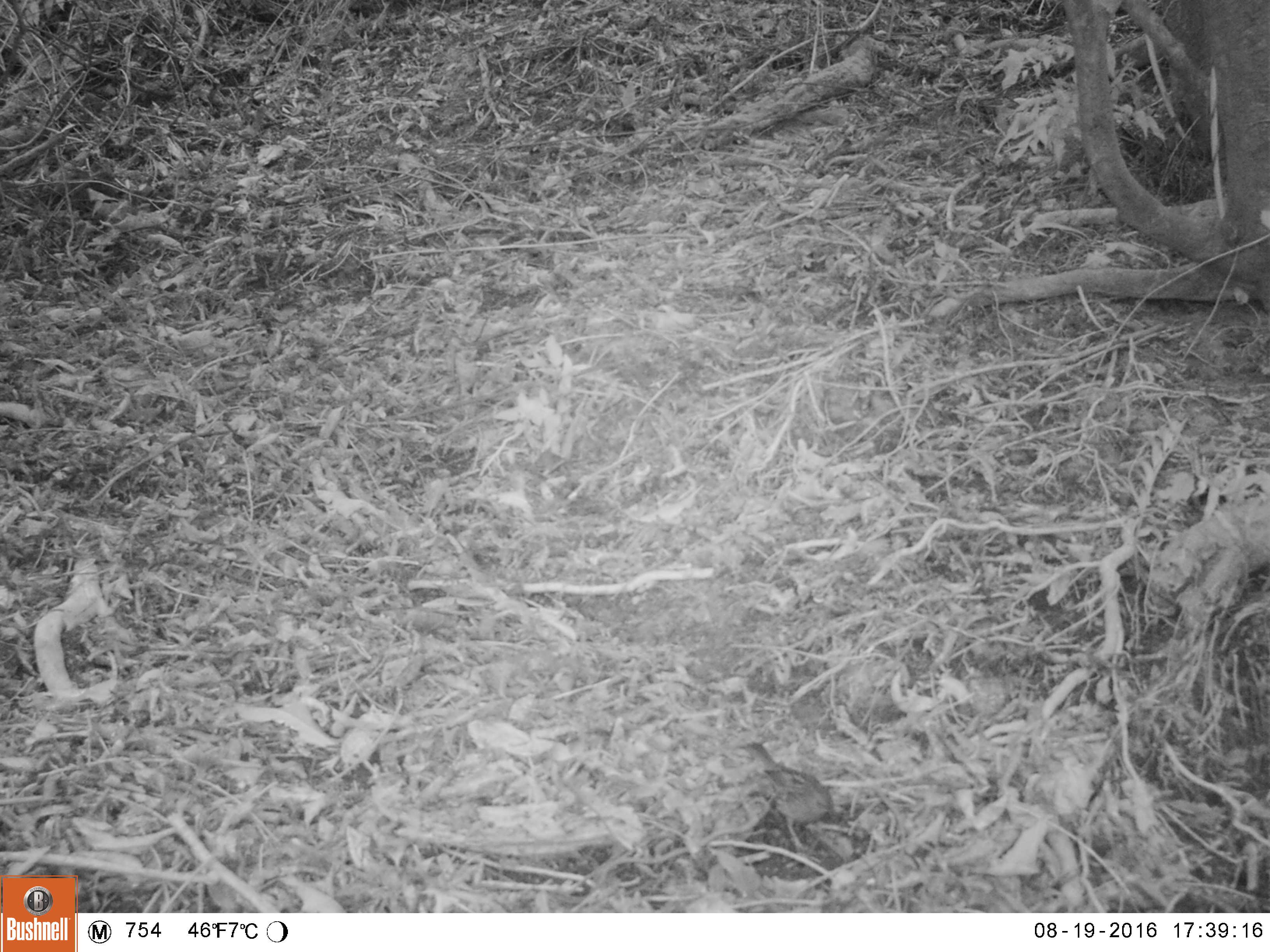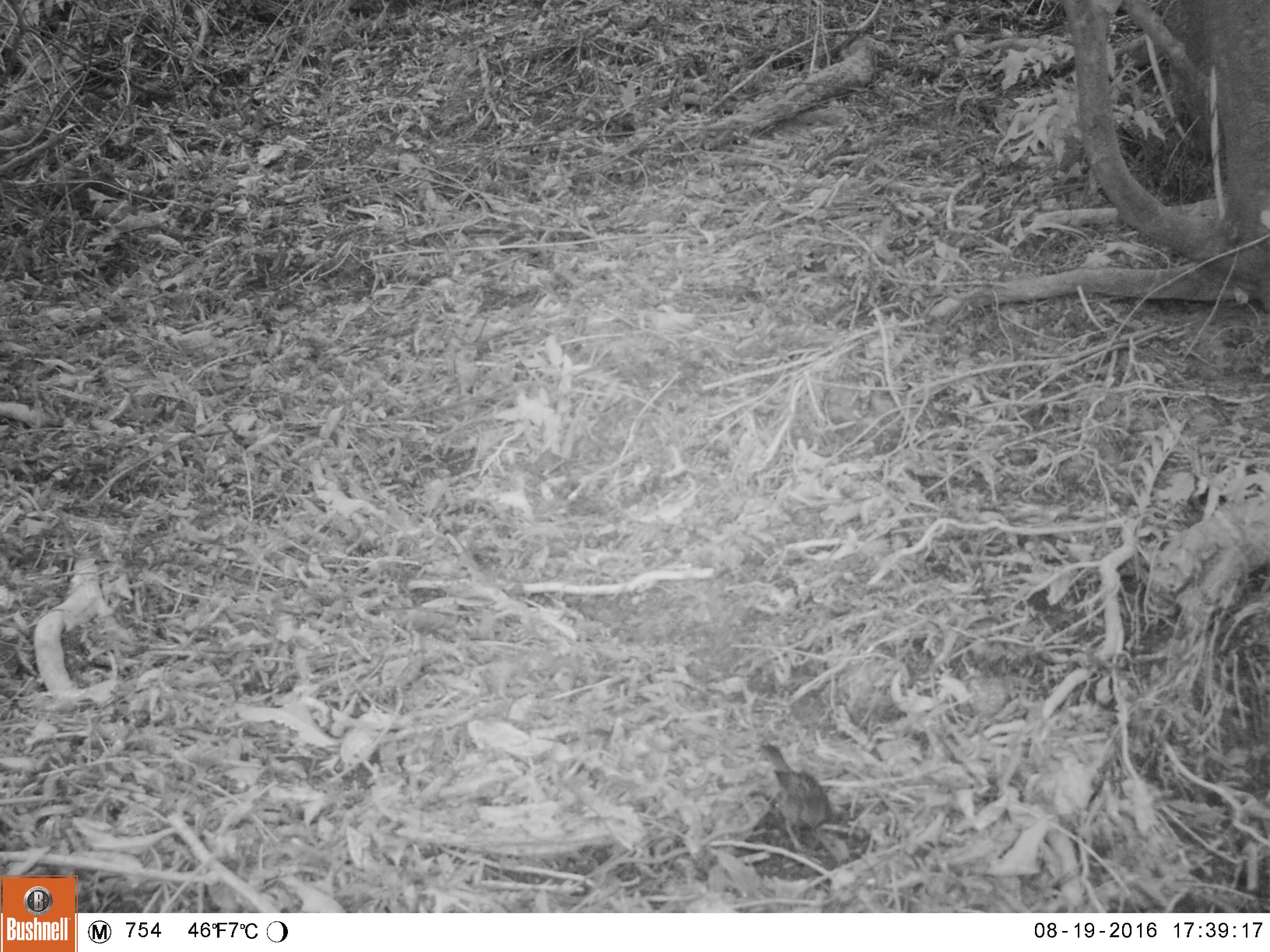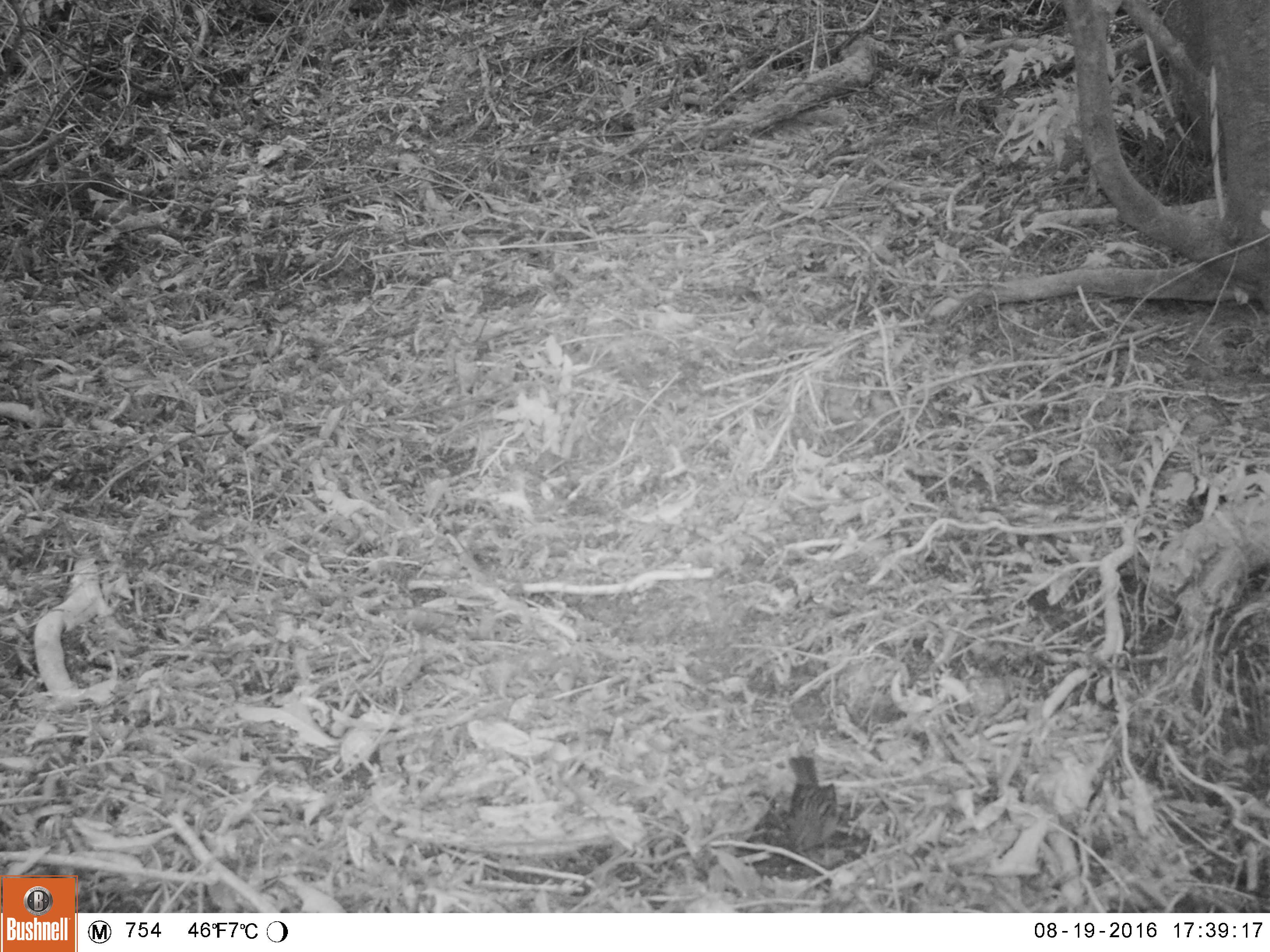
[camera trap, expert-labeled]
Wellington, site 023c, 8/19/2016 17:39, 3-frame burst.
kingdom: Animalia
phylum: Chordata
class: Aves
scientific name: Aves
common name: bird